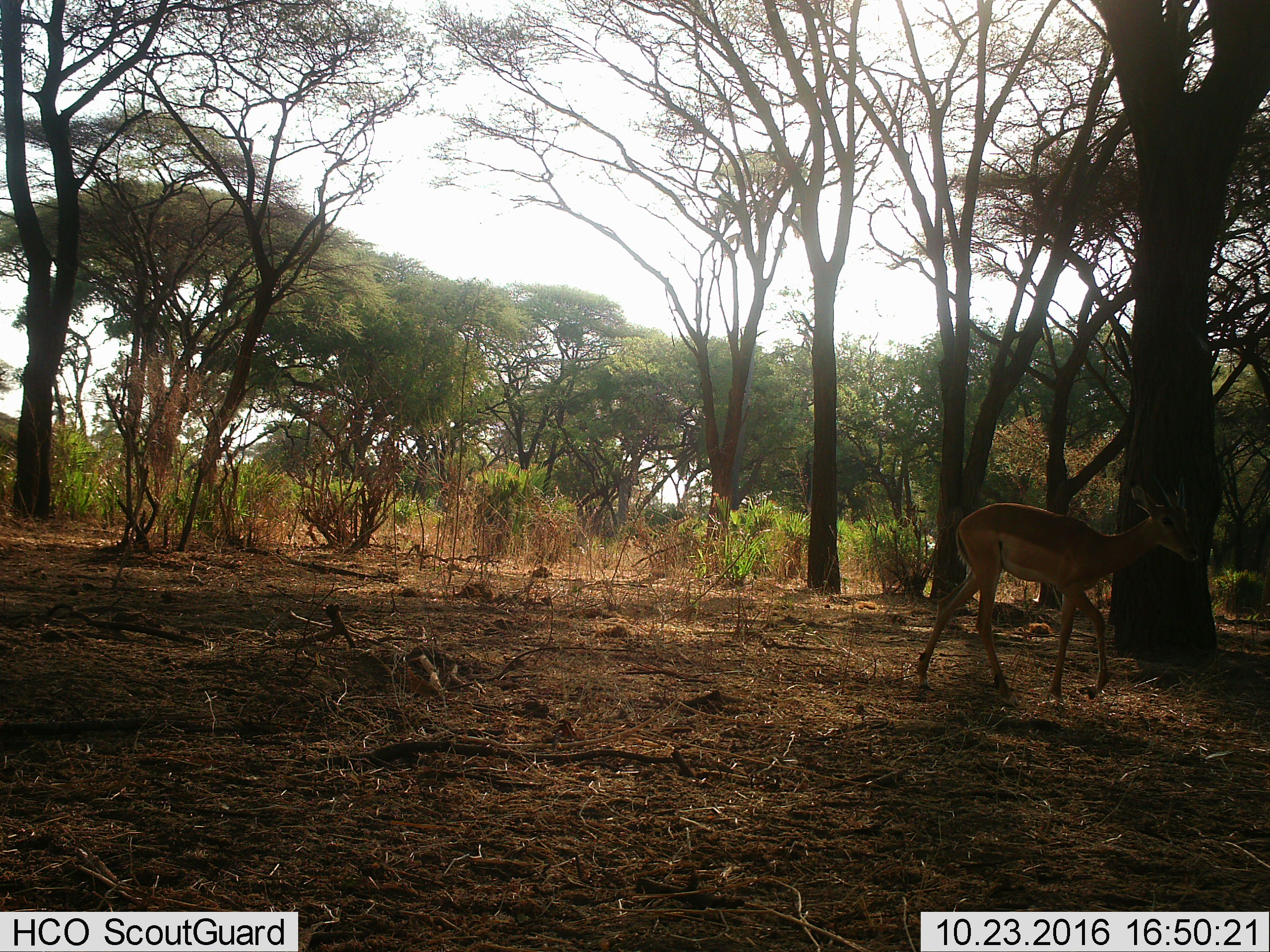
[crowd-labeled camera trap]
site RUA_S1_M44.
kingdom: Animalia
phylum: Chordata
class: Mammalia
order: Artiodactyla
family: Bovidae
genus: Aepyceros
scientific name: Aepyceros melampus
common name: impala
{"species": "impala (Aepyceros melampus)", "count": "1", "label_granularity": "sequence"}